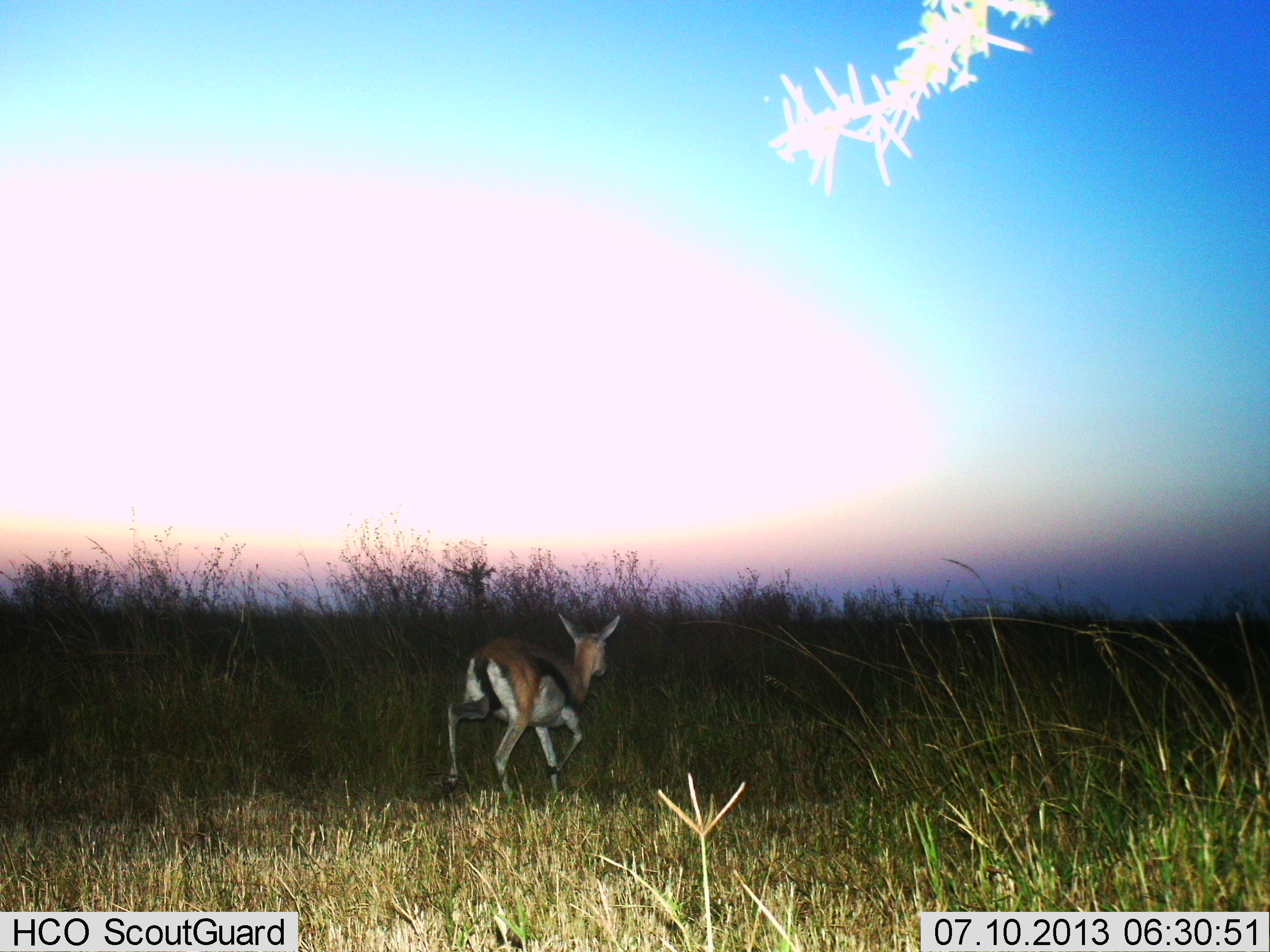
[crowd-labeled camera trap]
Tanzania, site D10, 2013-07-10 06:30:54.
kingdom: Animalia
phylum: Chordata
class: Mammalia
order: Artiodactyla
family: Bovidae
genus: Eudorcas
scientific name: Eudorcas thomsonii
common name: thomson's gazelle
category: gazellethomsons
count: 1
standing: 0%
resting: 0%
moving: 100%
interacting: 0%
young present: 0%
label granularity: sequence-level